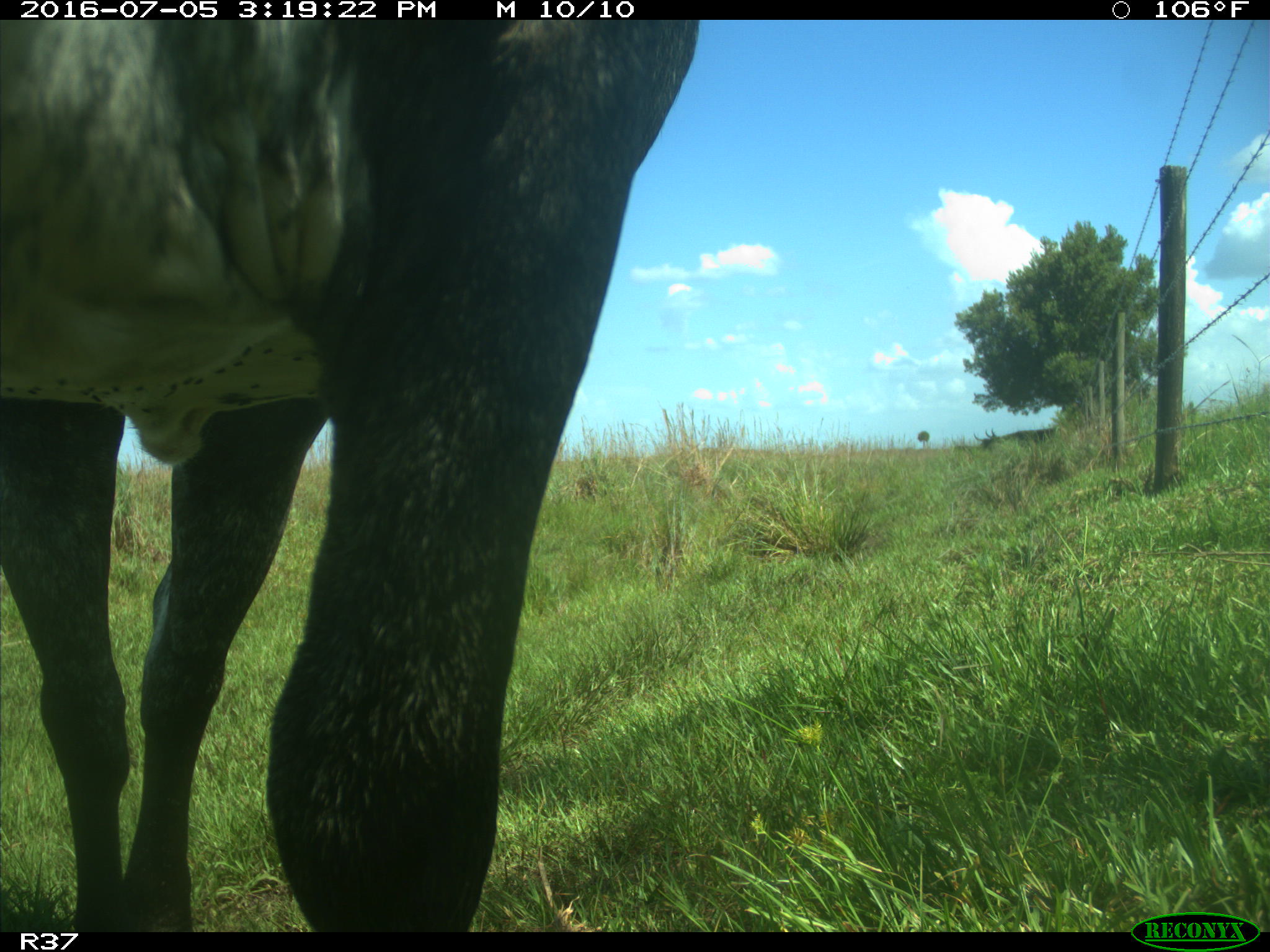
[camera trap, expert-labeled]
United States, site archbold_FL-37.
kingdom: Animalia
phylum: Chordata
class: Mammalia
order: Artiodactyla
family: Bovidae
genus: Bos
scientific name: Bos taurus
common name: domestic cow